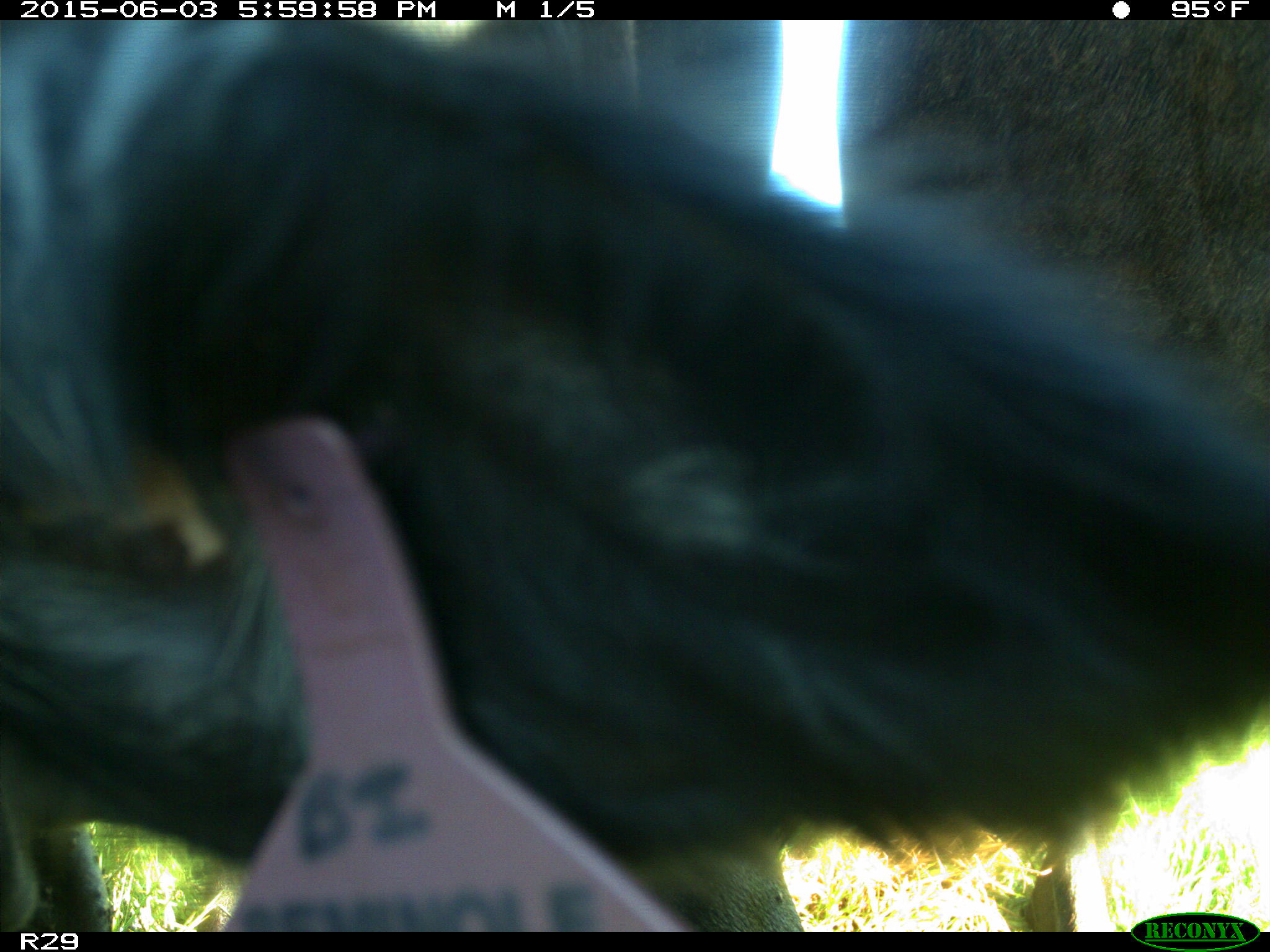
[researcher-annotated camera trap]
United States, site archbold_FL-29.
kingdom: Animalia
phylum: Chordata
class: Mammalia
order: Artiodactyla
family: Bovidae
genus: Bos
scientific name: Bos taurus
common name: domestic cow